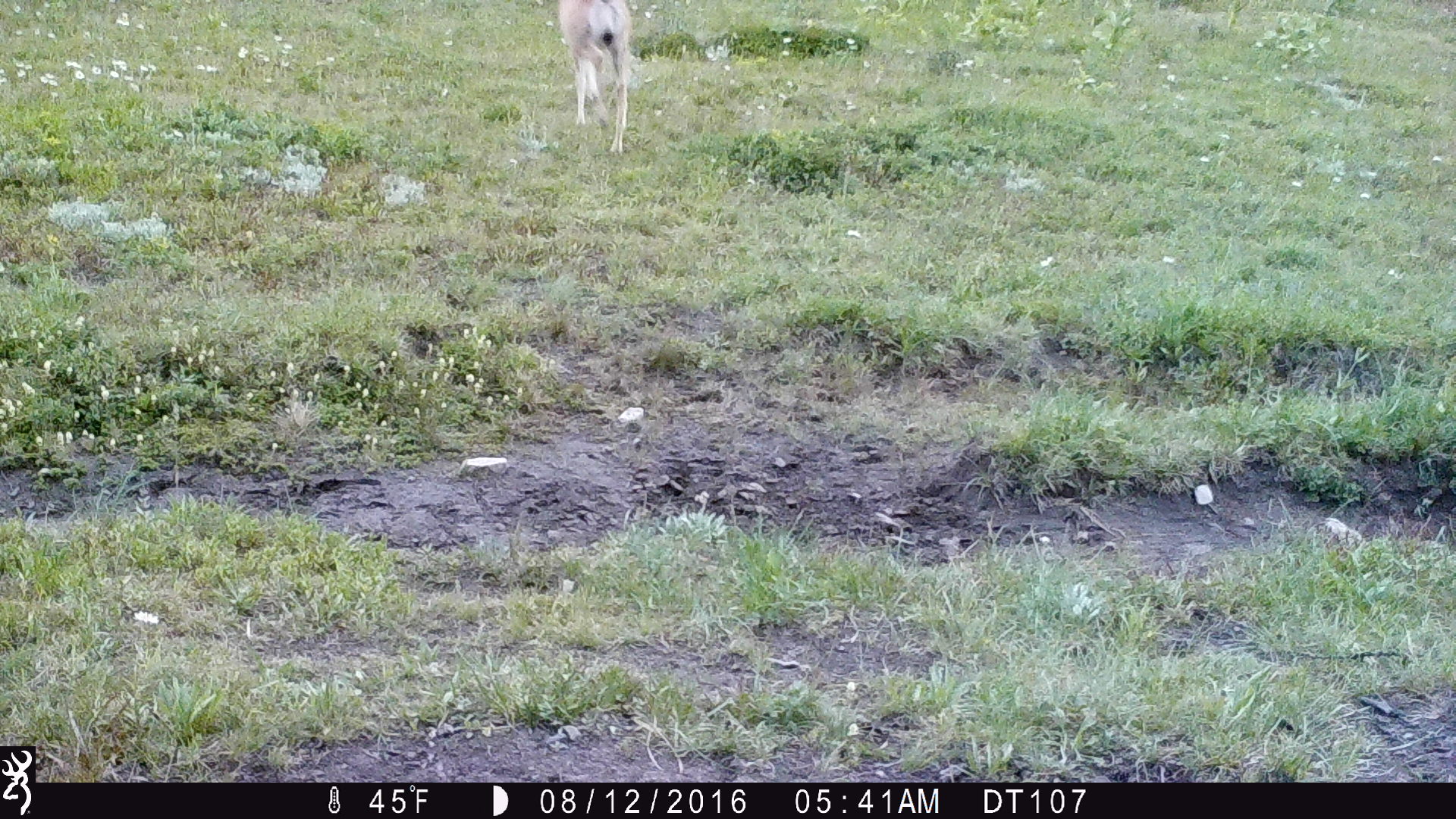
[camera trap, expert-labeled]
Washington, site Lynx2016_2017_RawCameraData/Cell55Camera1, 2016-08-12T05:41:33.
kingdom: Animalia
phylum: Chordata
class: Mammalia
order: Artiodactyla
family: Cervidae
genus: Odocoileus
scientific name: Odocoileus hemionus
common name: mule deer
Odocoileus hemionus (mule deer). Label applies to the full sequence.